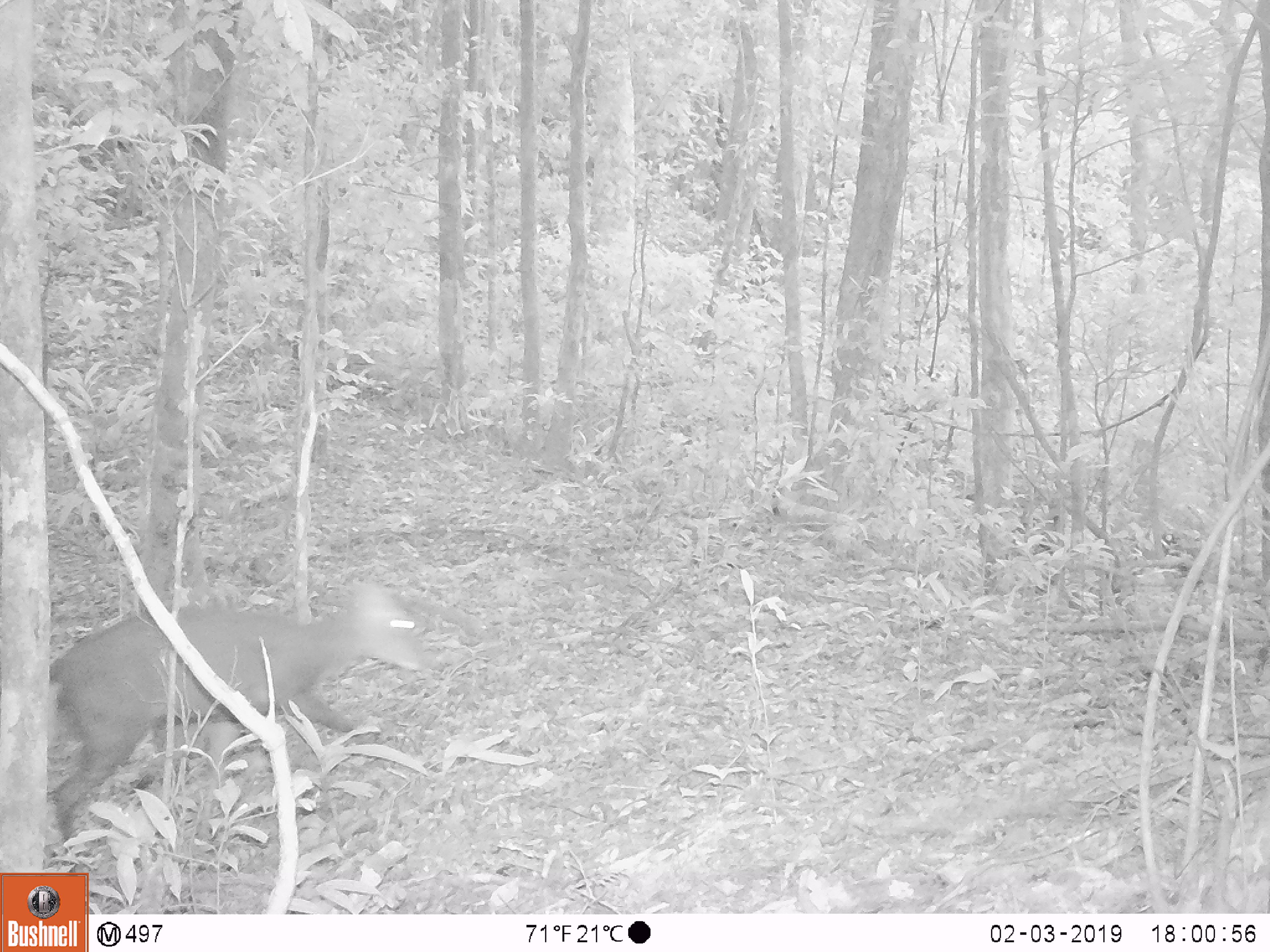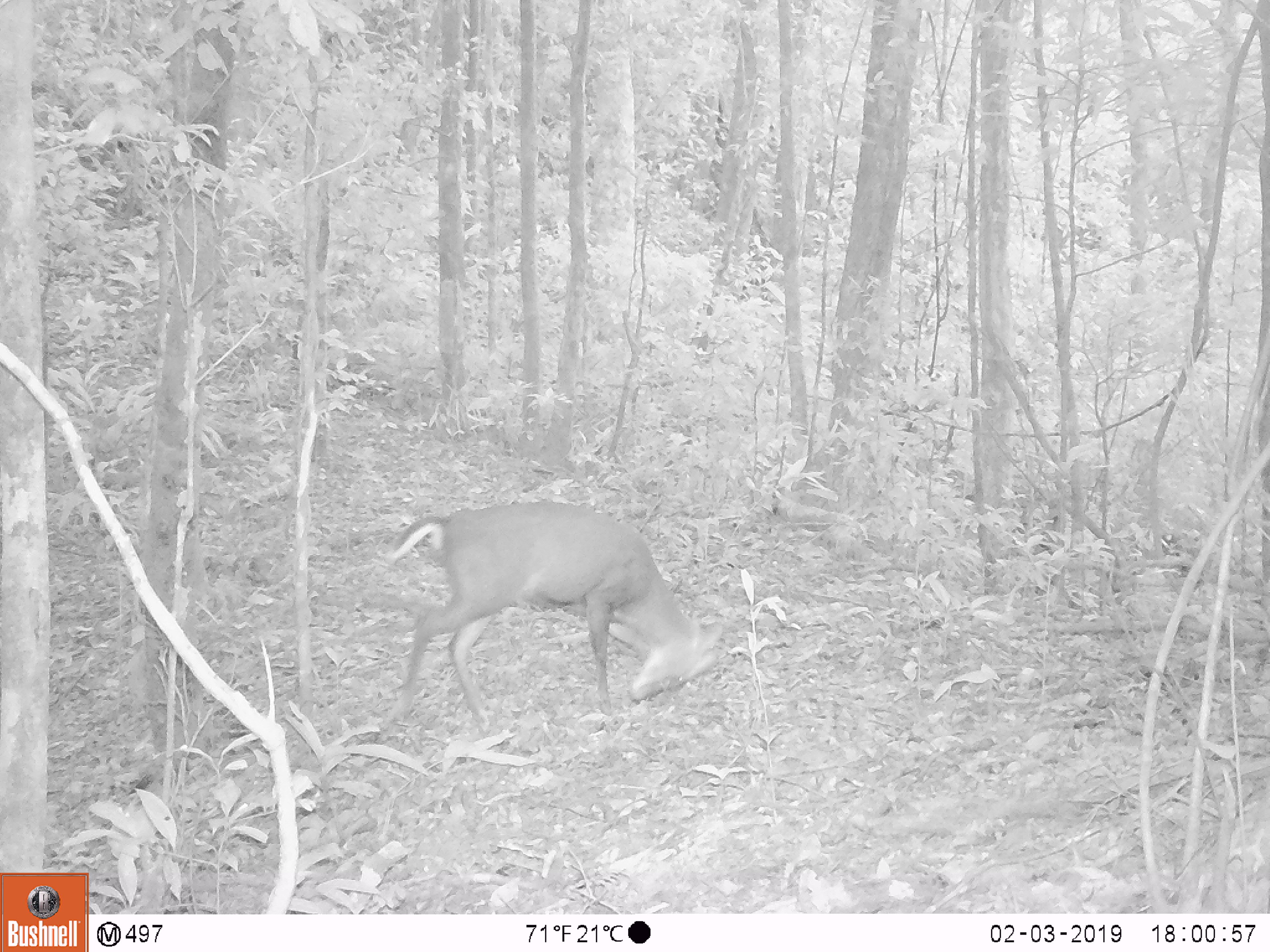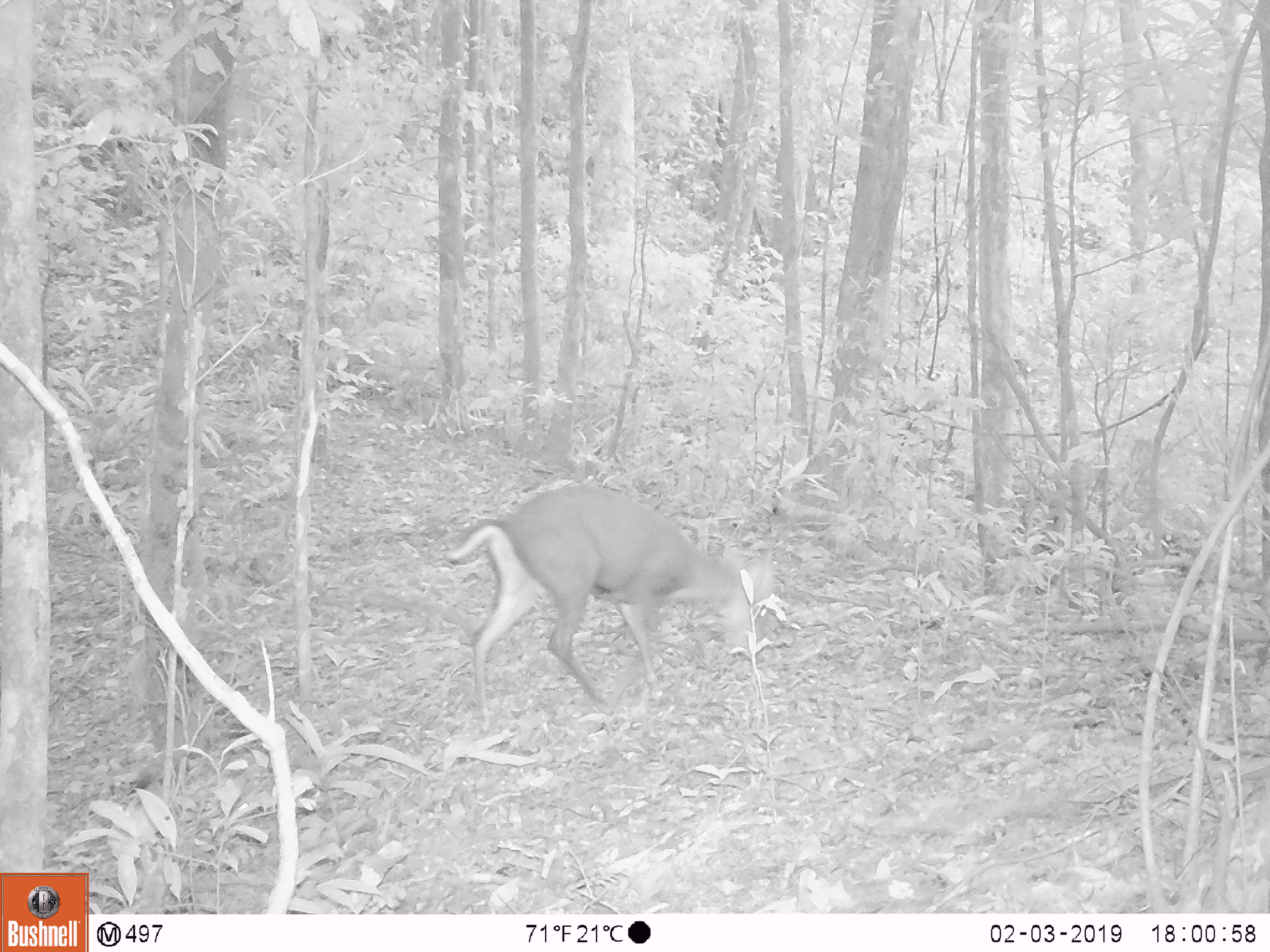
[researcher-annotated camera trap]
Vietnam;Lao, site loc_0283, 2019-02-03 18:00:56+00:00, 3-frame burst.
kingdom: Animalia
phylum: Chordata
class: Mammalia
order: Artiodactyla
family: Cervidae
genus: Muntiacus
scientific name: Muntiacus rooseveltorum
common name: roosevelt's muntjac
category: roosevelts muntjac group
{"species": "roosevelts muntjac group (roosevelt's muntjac) (Muntiacus rooseveltorum)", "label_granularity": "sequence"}